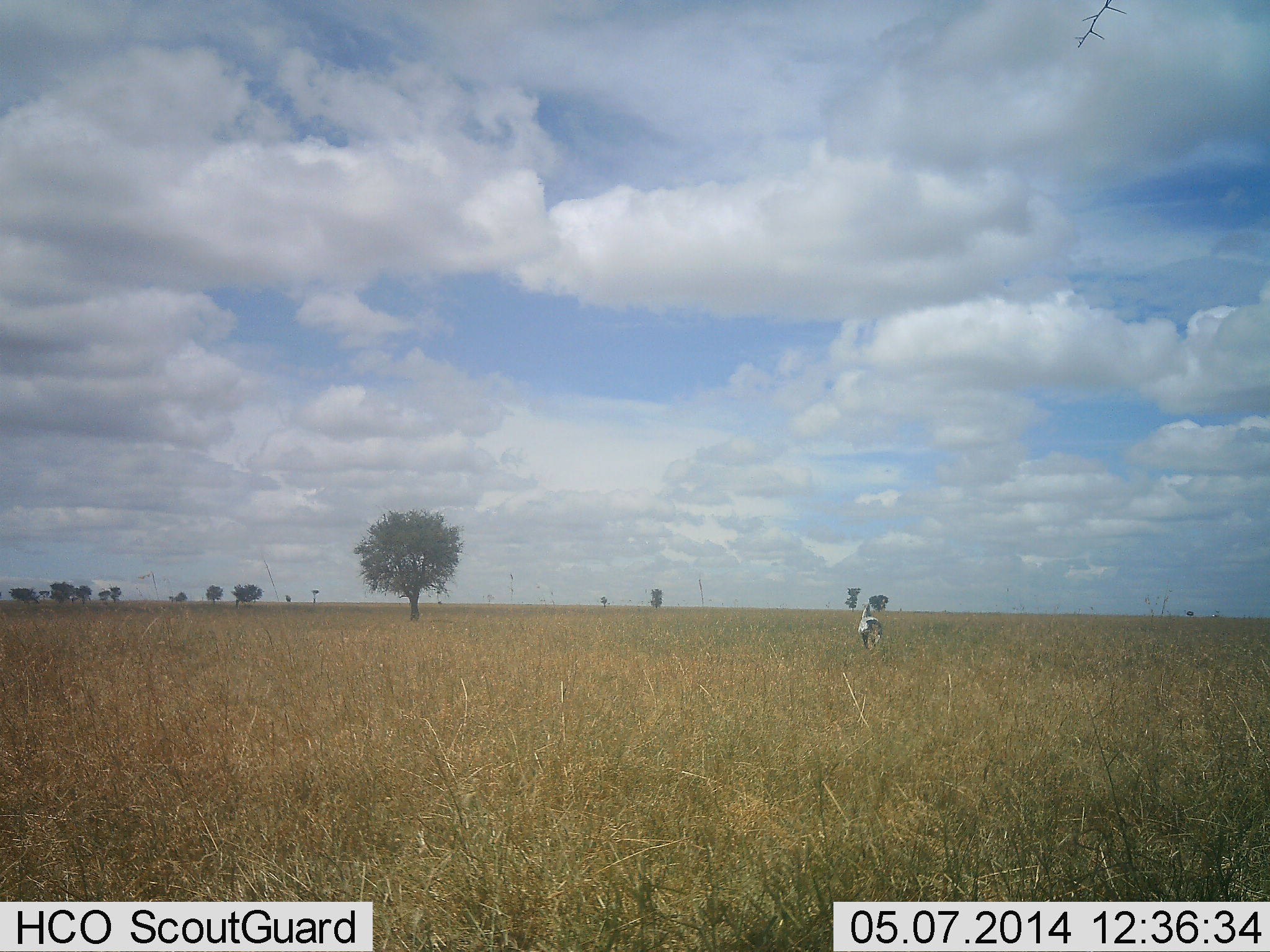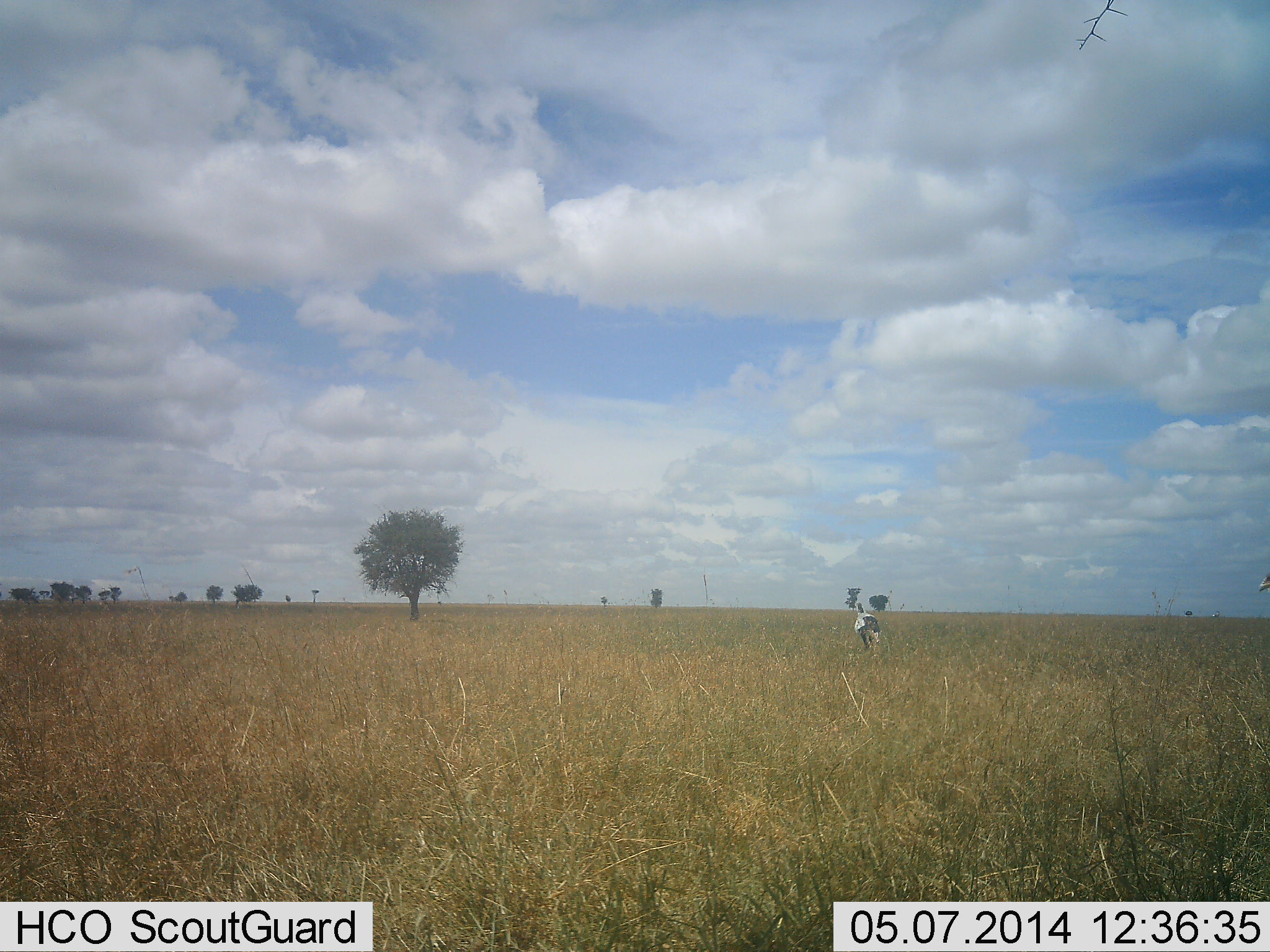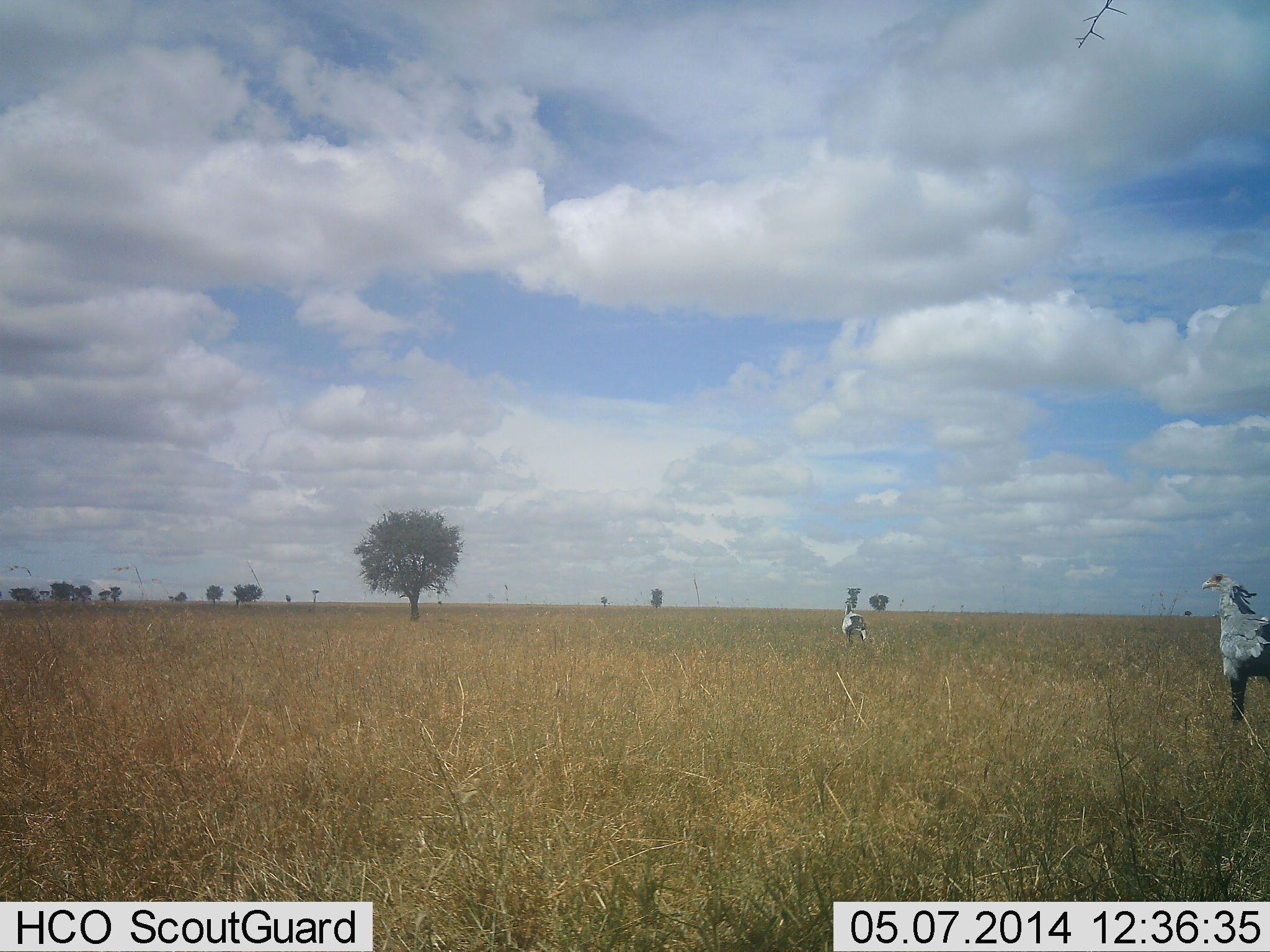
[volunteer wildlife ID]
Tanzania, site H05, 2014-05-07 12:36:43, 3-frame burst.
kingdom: Animalia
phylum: Chordata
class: Aves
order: Accipitriformes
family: Sagittariidae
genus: Sagittarius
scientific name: Sagittarius serpentarius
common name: secretary bird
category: secretarybird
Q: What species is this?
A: Secretarybird (secretary bird) (Sagittarius serpentarius).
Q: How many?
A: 2.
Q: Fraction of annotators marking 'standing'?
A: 40%.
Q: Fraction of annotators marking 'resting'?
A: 0%.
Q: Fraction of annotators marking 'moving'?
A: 70%.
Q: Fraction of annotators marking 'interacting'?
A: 0%.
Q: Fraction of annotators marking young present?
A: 0%.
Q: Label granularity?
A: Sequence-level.